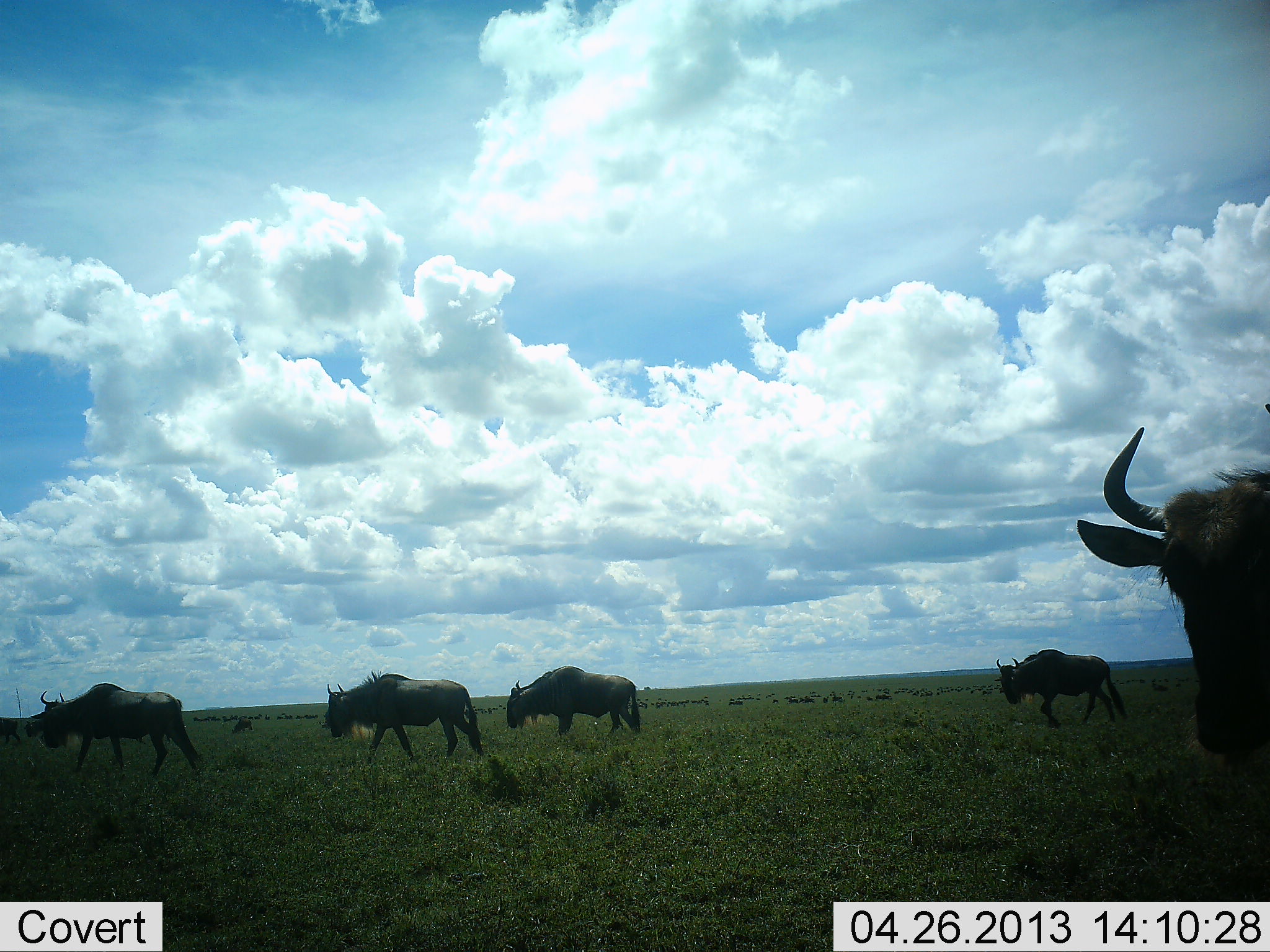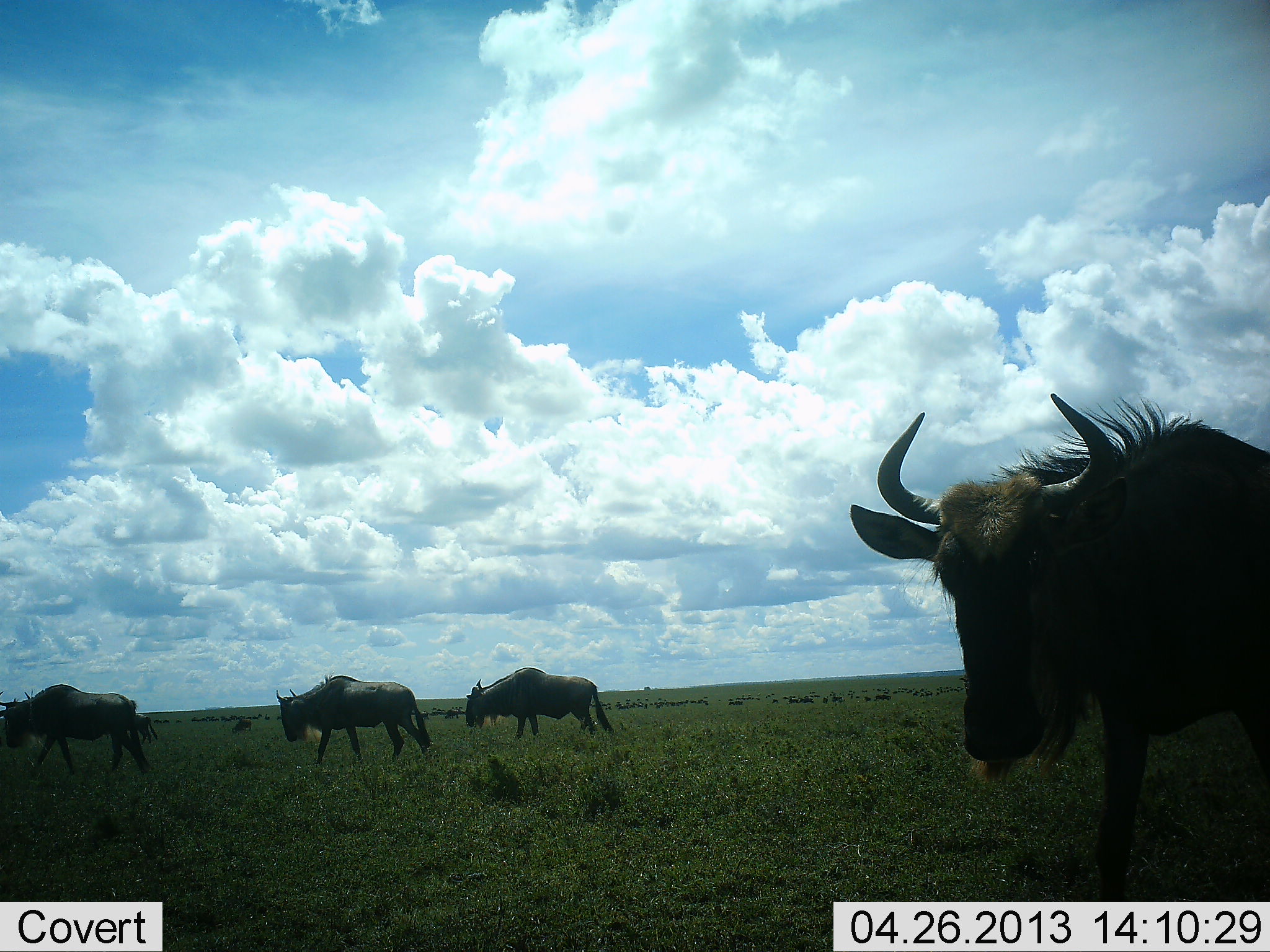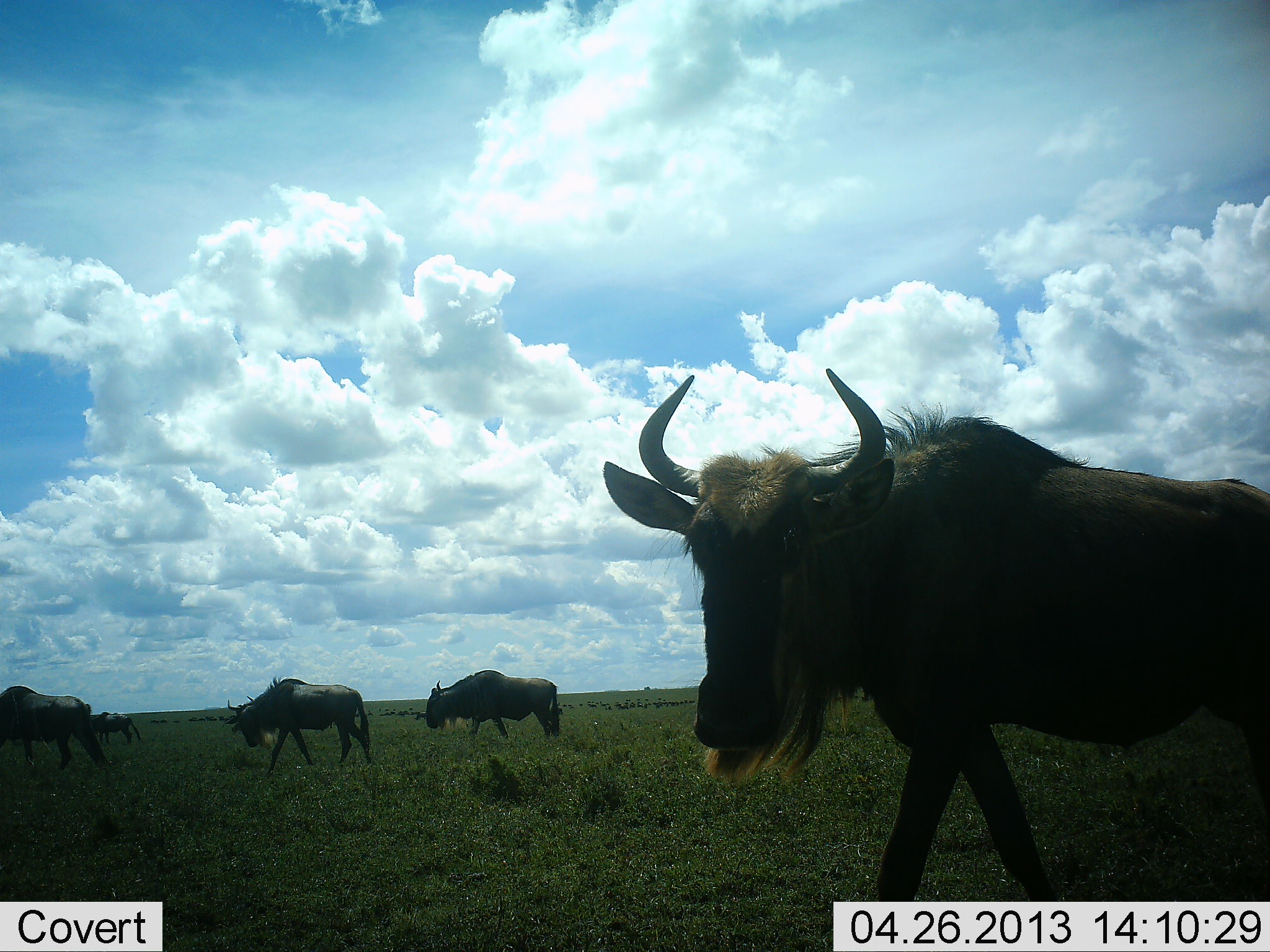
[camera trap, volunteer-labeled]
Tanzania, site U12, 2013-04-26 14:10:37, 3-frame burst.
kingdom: Animalia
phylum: Chordata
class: Mammalia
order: Artiodactyla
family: Bovidae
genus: Connochaetes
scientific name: Connochaetes taurinus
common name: blue wildebeest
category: wildebeest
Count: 5.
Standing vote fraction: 8%.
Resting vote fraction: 0%.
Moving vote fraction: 96%.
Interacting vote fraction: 0%.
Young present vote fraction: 0%.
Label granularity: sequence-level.